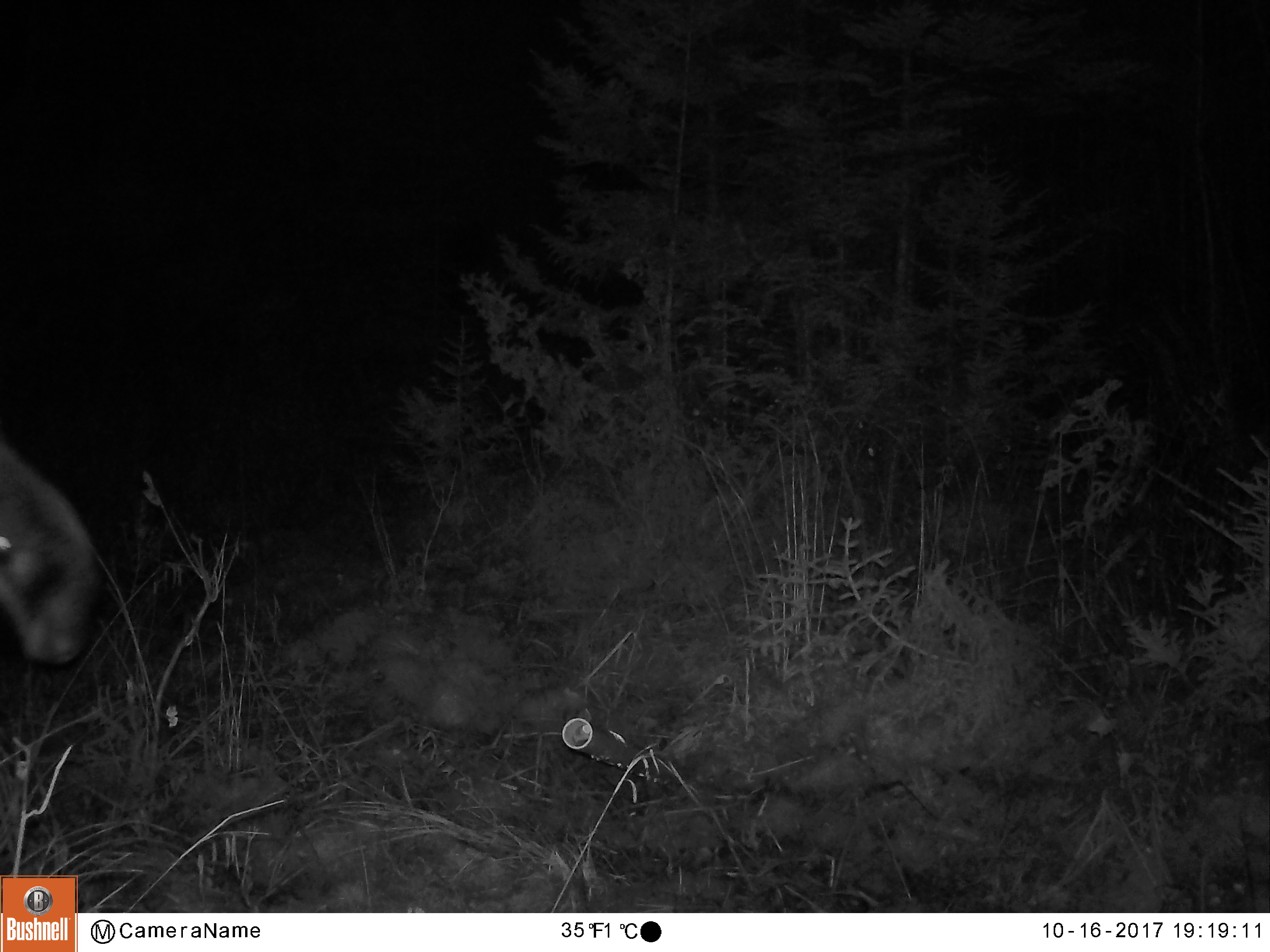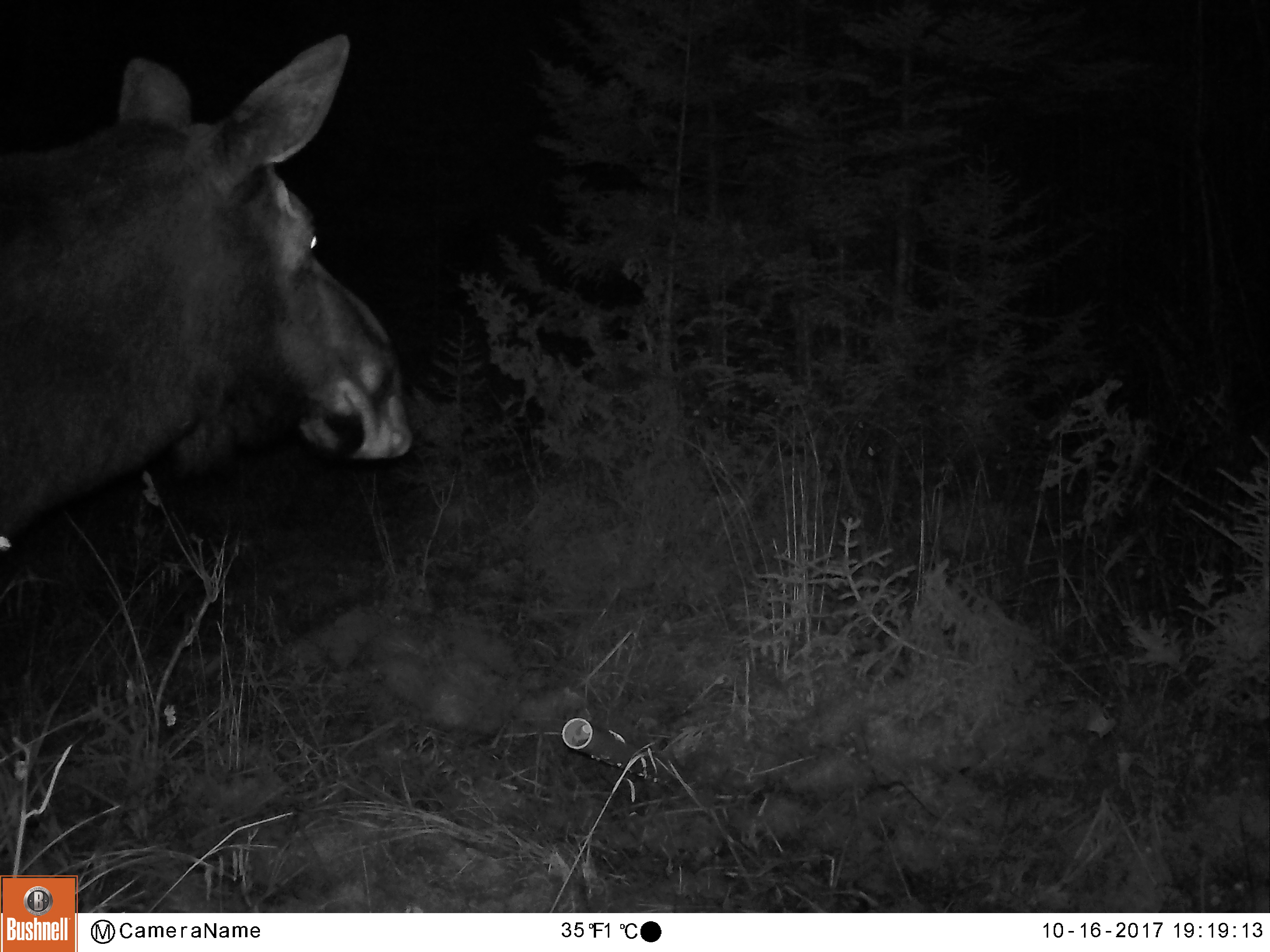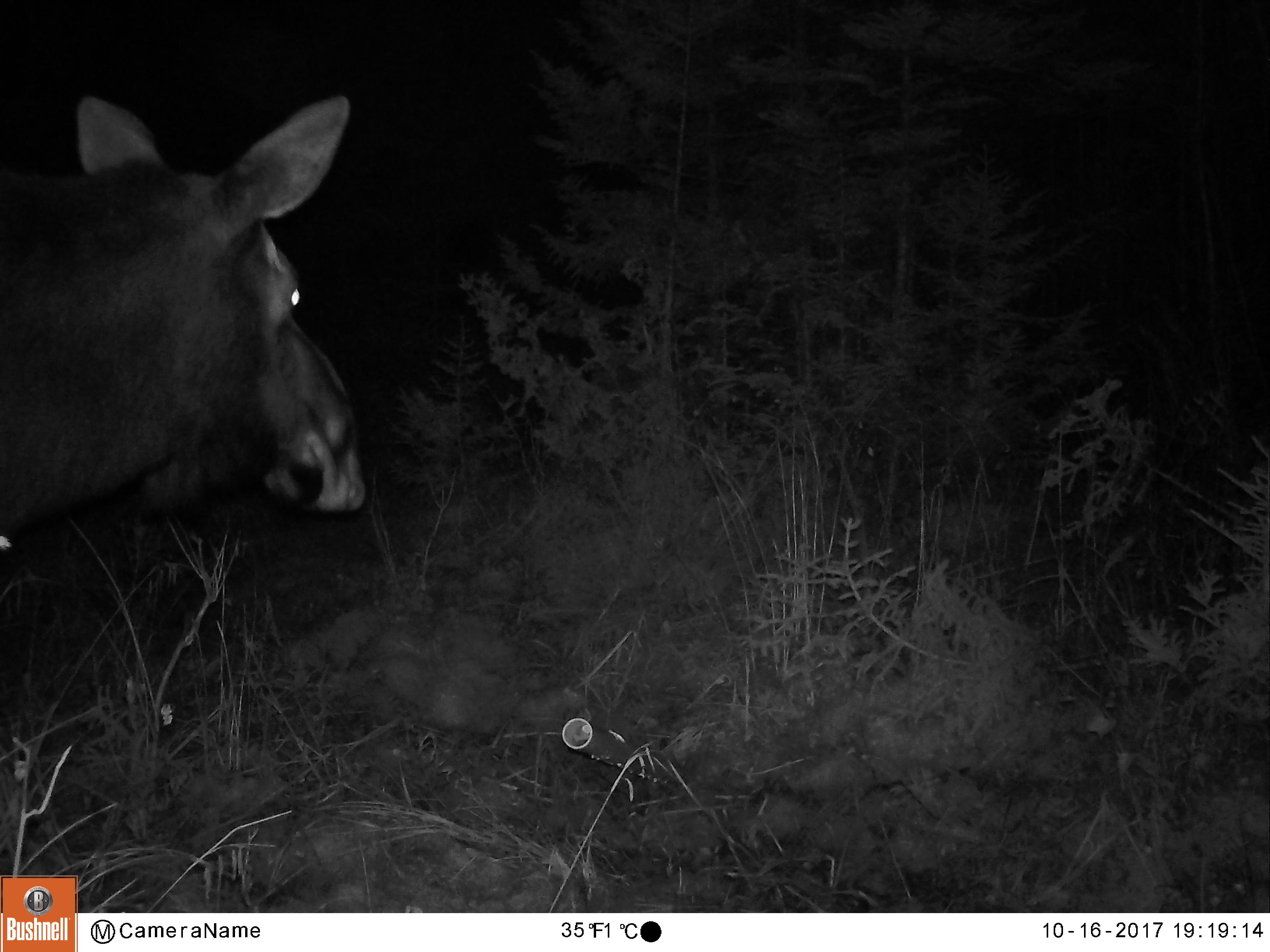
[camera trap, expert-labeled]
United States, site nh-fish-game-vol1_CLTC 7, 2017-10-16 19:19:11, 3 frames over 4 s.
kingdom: Animalia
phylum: Chordata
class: Mammalia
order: Artiodactyla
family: Cervidae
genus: Alces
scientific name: Alces alces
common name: moose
Moose (Alces alces).